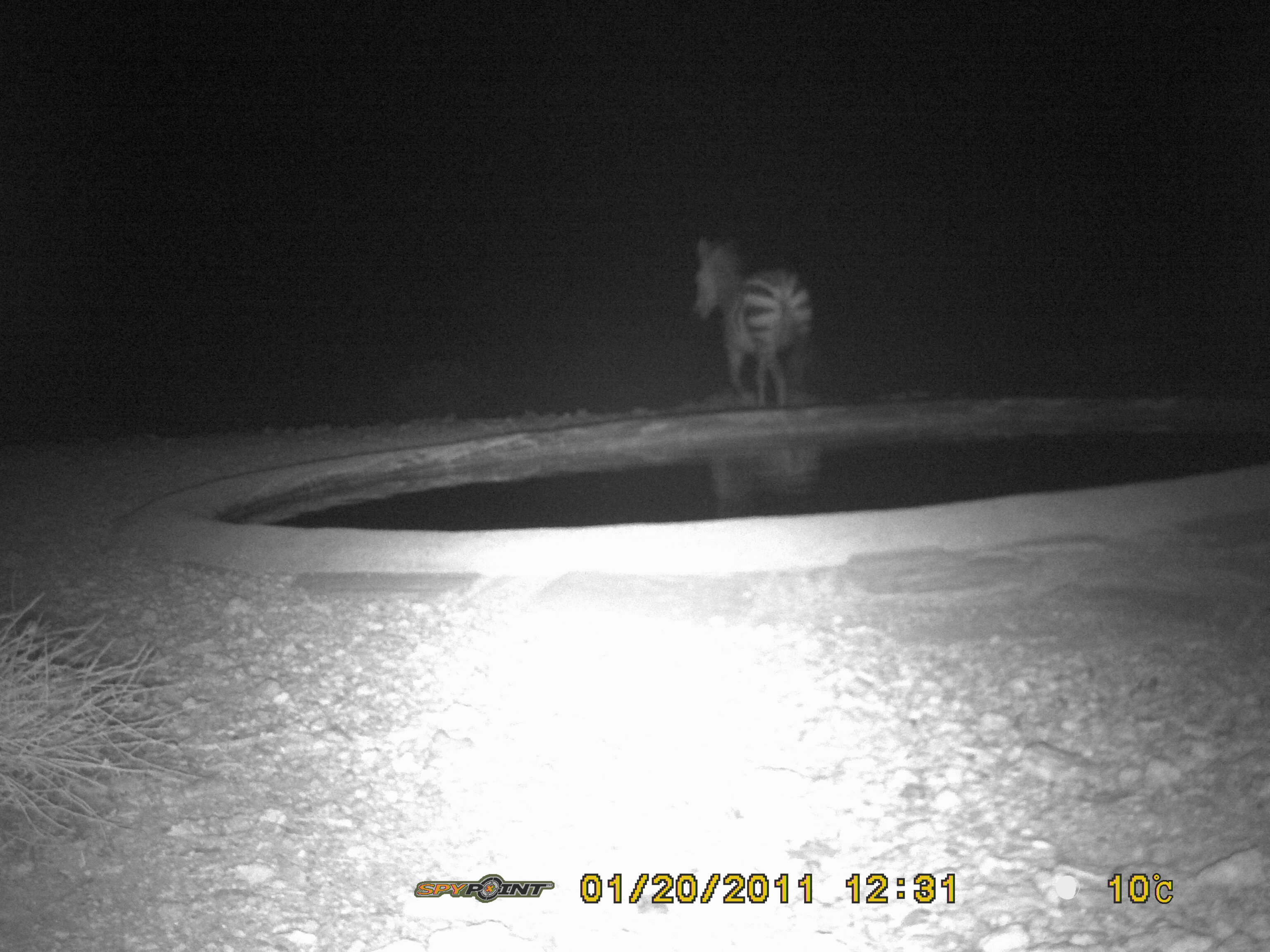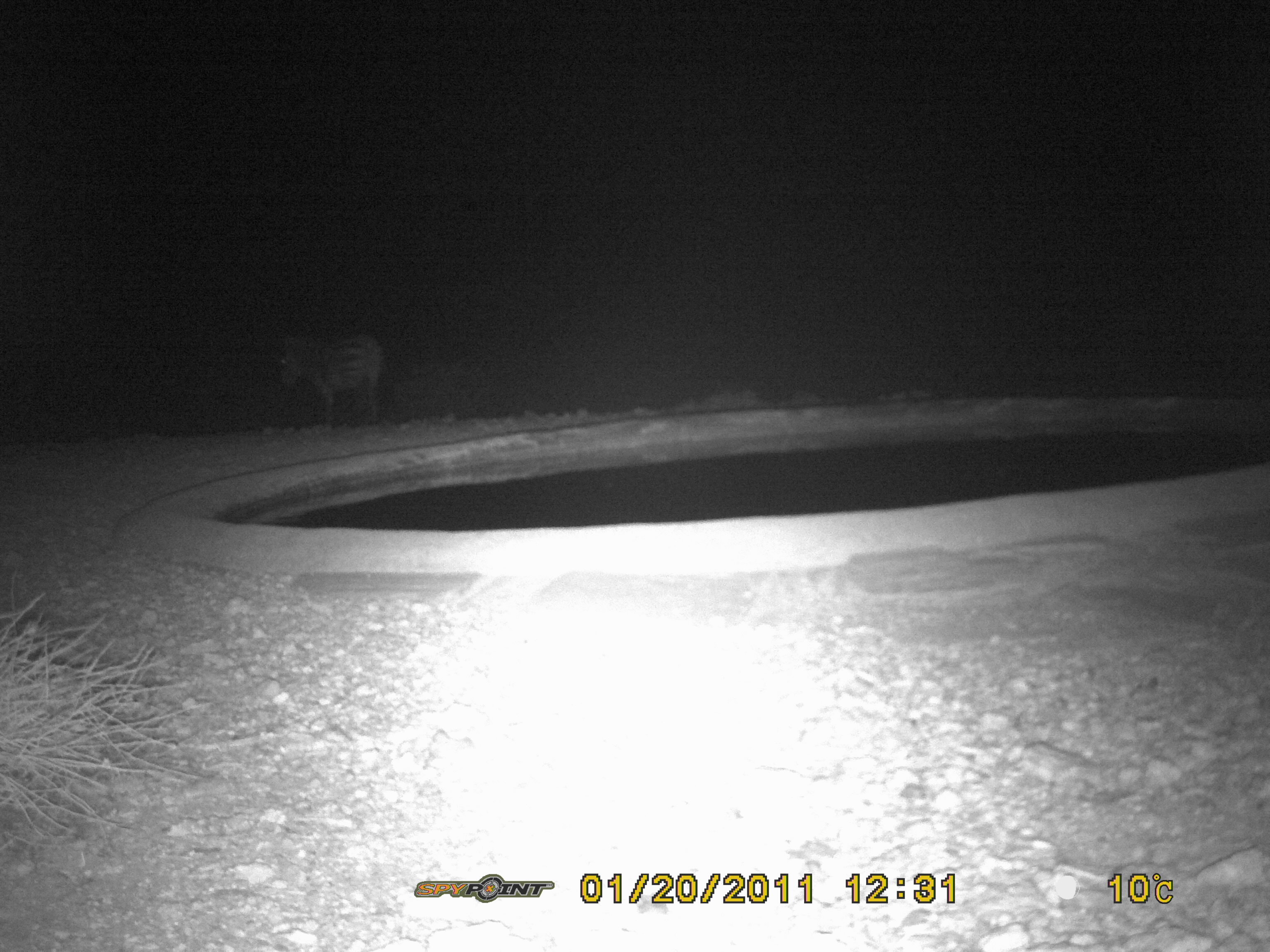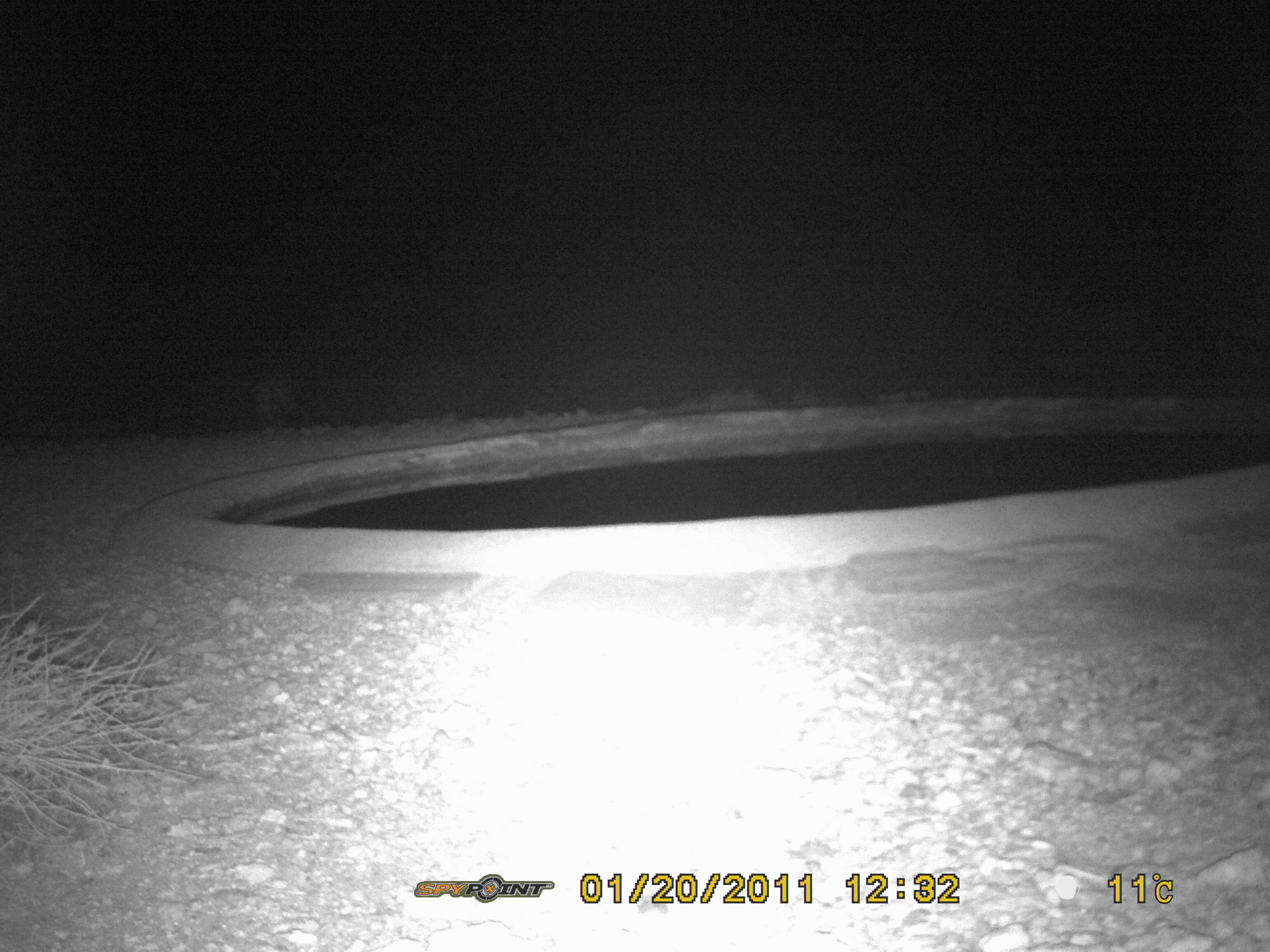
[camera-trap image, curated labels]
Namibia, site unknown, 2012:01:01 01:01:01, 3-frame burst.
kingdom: Animalia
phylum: Chordata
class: Mammalia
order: Perissodactyla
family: Equidae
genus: Equus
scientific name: Equus zebra hartmannae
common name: hartmann's mountain zebra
Equus zebra hartmannae (hartmann's mountain zebra).